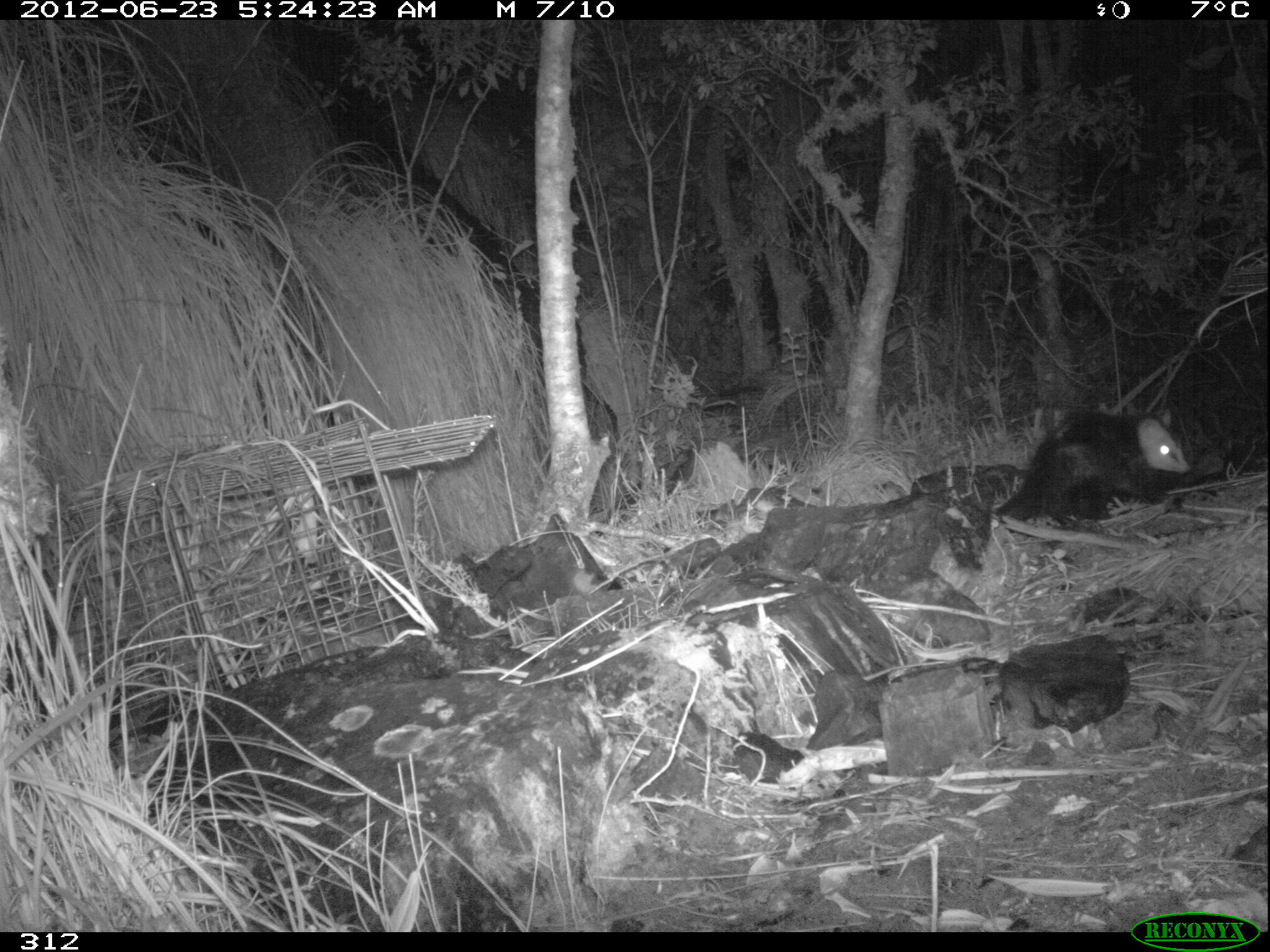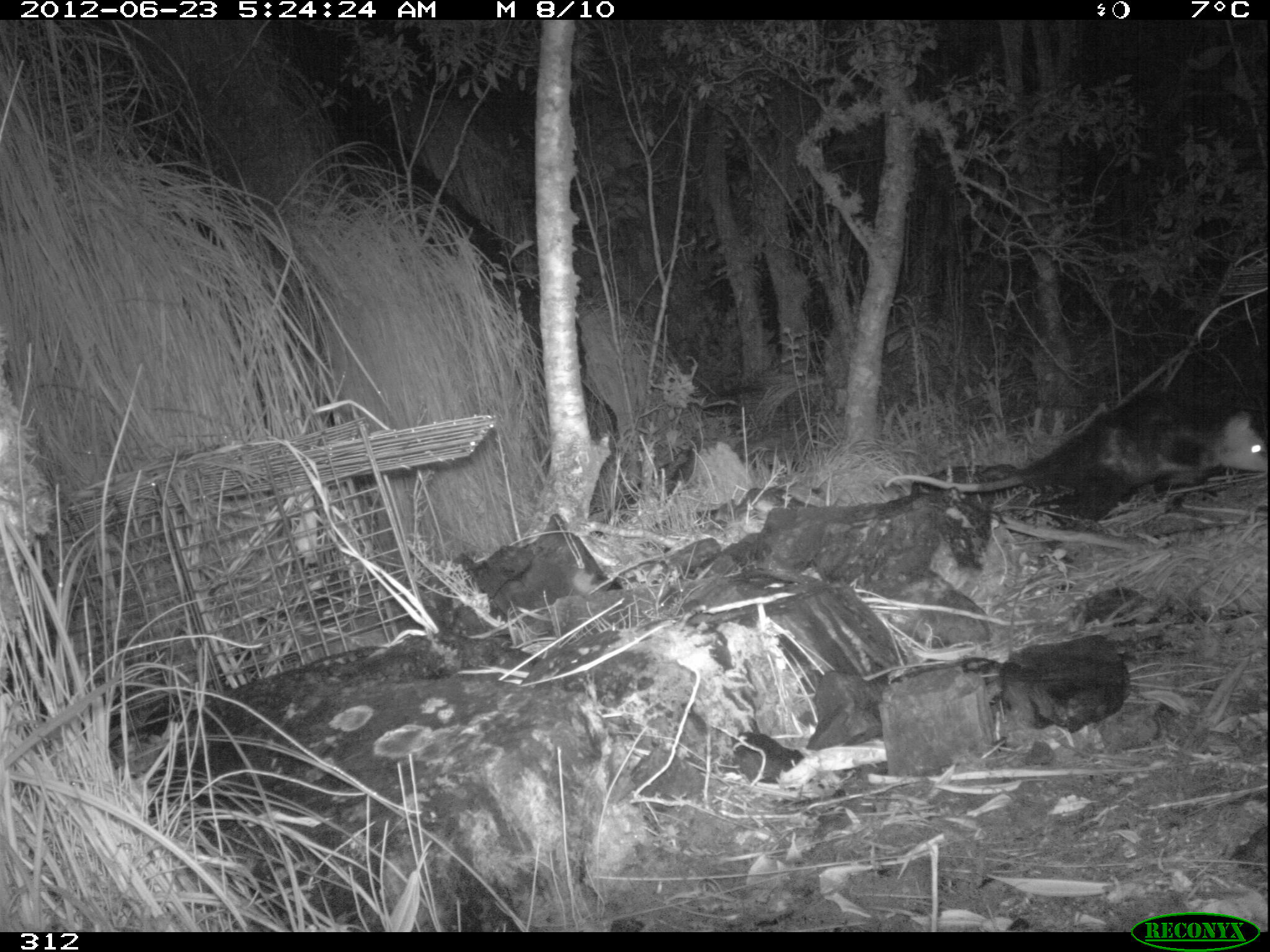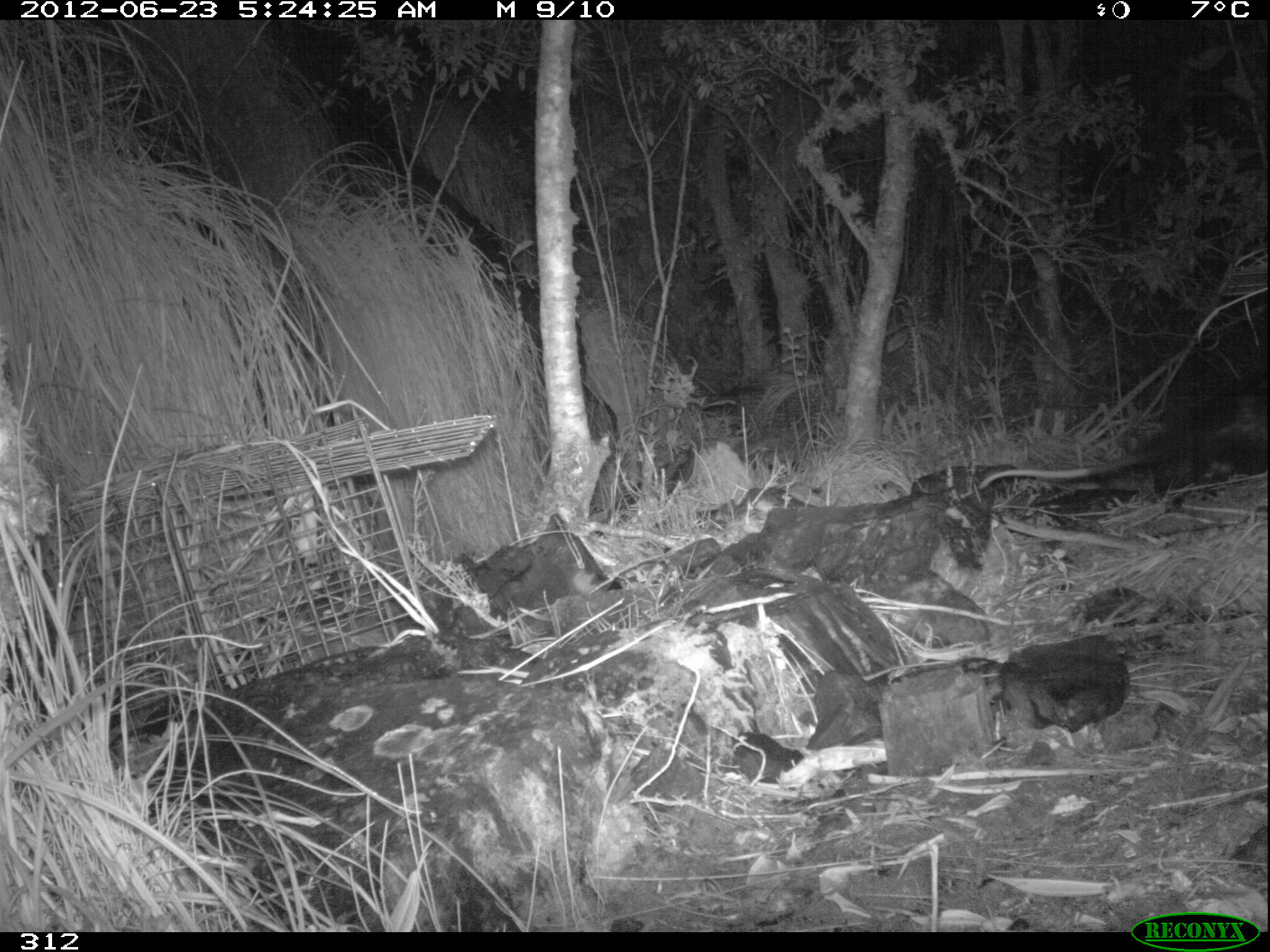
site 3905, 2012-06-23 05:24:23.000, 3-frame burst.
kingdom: Animalia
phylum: Chordata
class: Mammalia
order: Didelphimorphia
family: Didelphidae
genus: Didelphis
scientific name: Didelphis pernigra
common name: andean white-eared opossum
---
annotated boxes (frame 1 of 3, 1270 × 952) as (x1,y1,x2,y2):
didelphis pernigra: (988,405,1194,530)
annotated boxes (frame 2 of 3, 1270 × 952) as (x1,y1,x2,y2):
didelphis pernigra: (880,394,1268,528)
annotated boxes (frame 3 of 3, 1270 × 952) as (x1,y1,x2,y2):
didelphis pernigra: (976,361,1270,491)